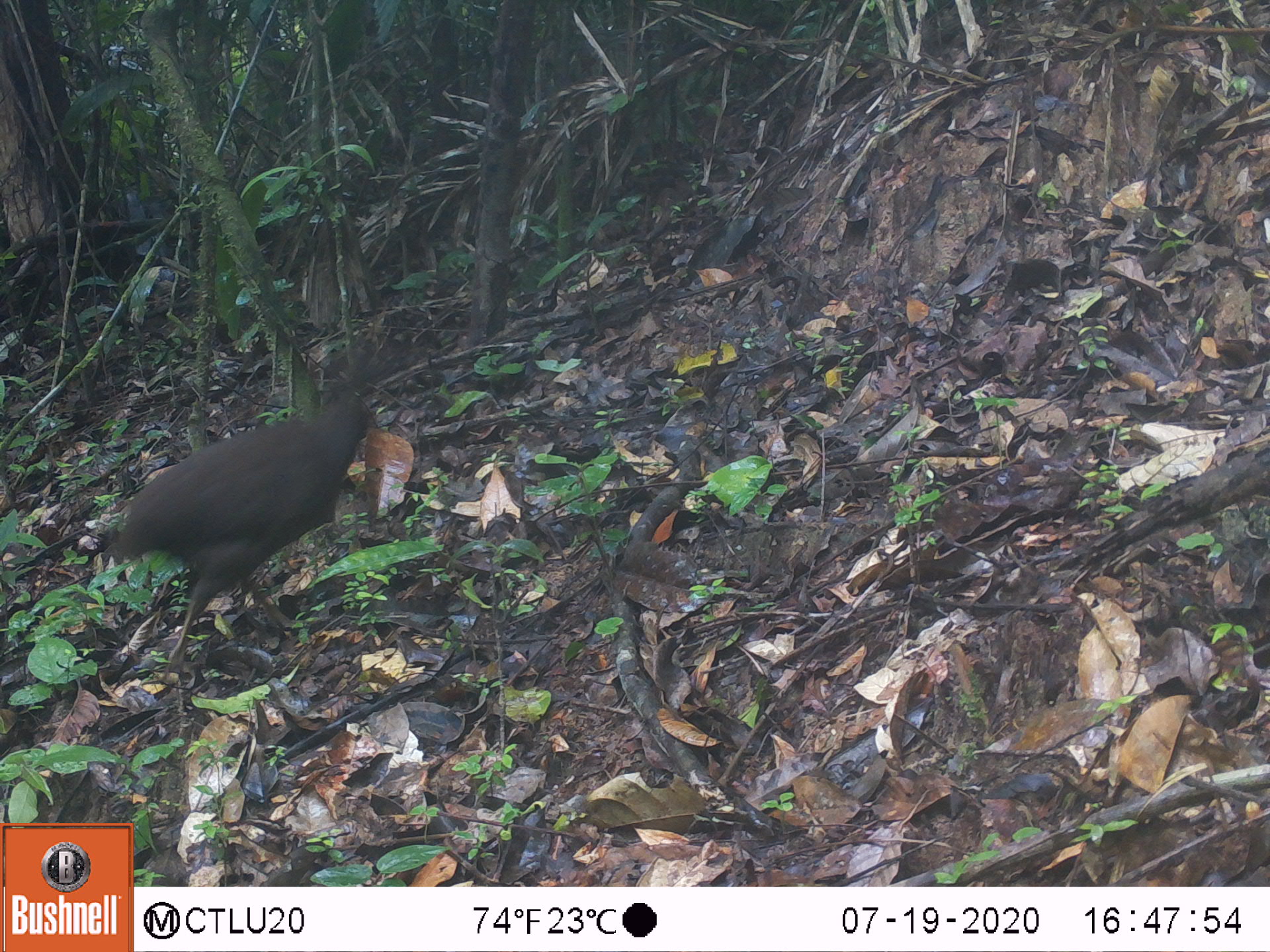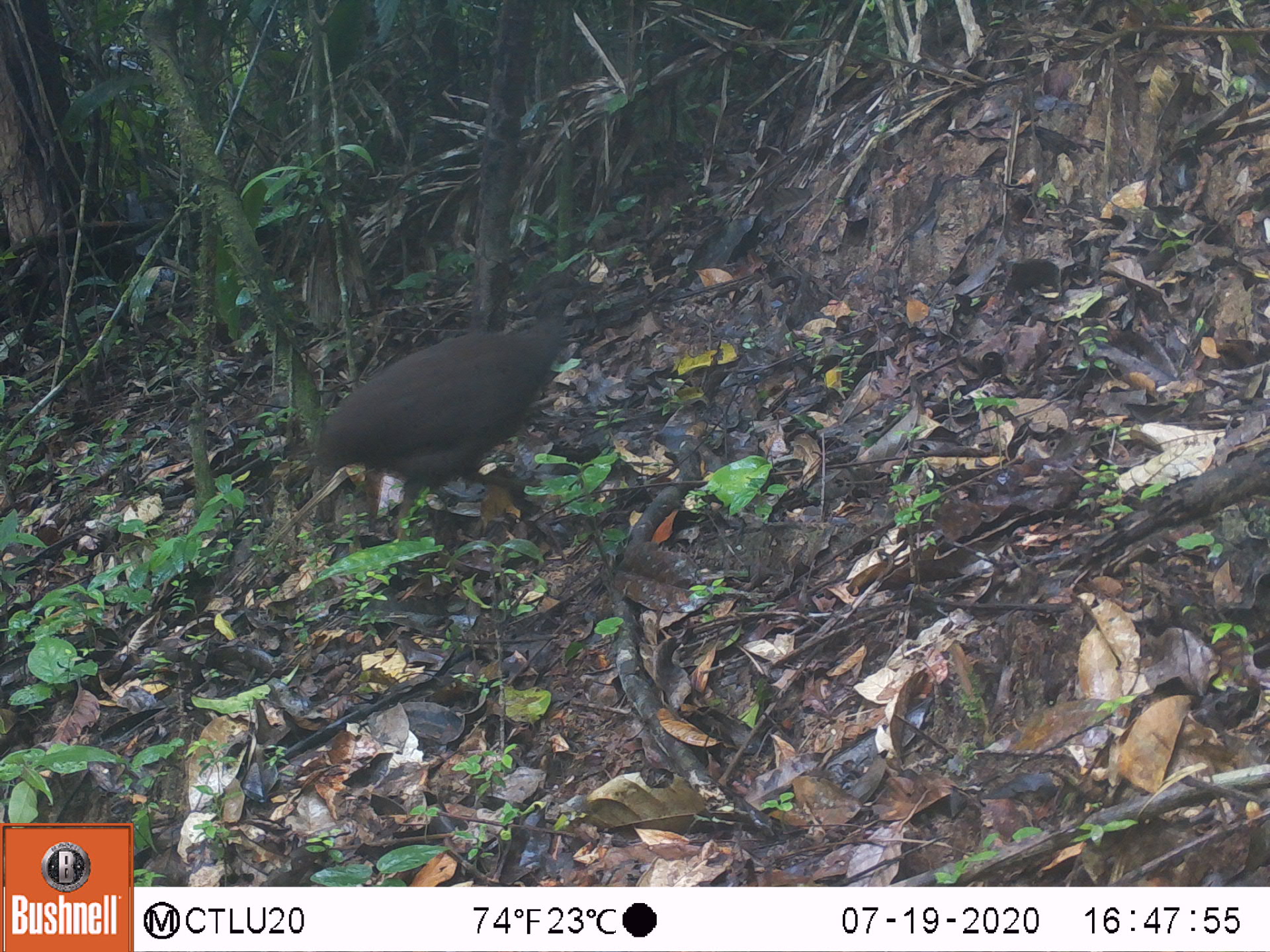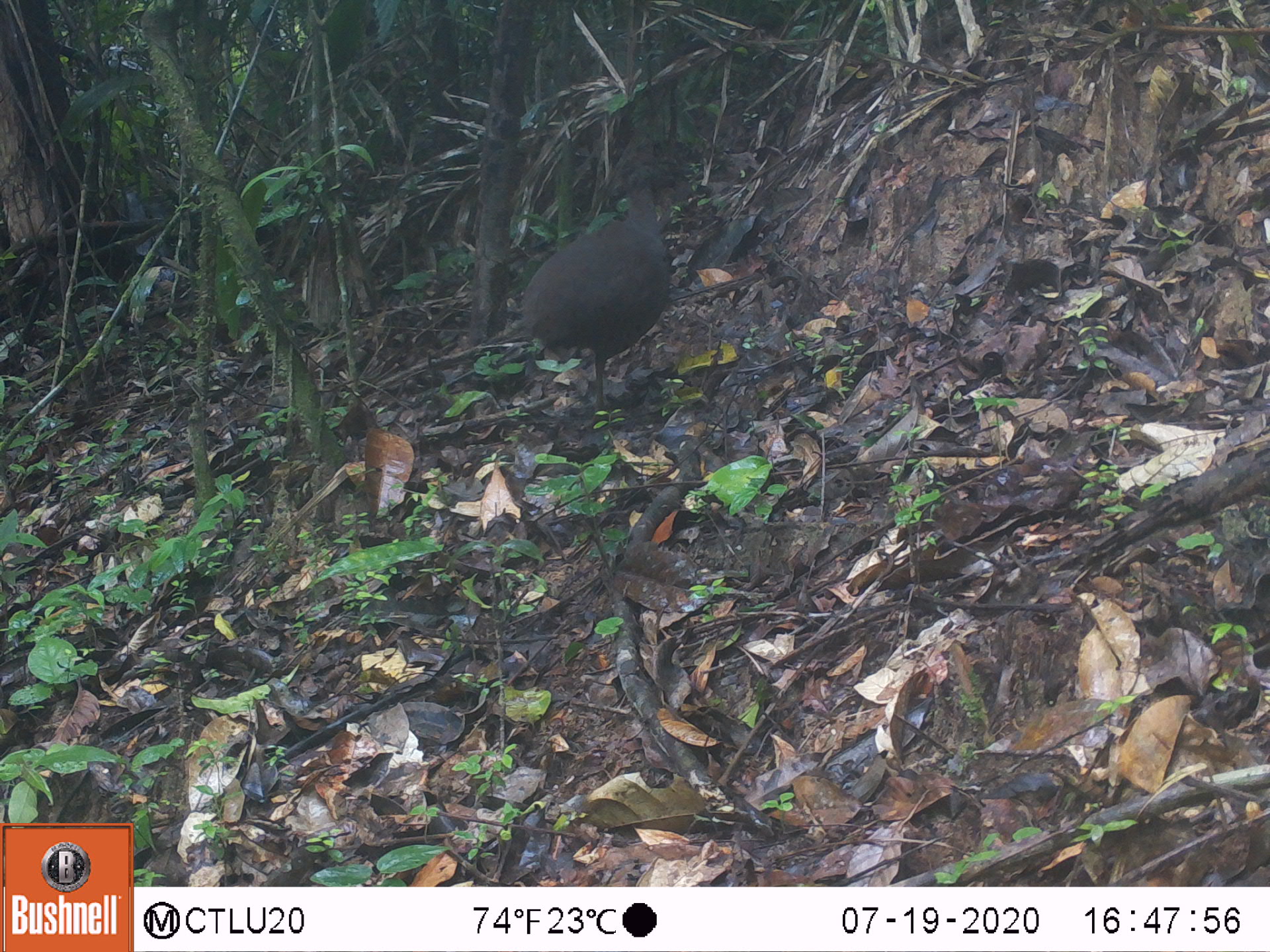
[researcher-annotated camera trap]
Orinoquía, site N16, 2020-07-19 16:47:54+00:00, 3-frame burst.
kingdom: Animalia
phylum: Chordata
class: Aves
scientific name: Aves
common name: bird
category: unknown bird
Unknown bird (bird) (Aves).